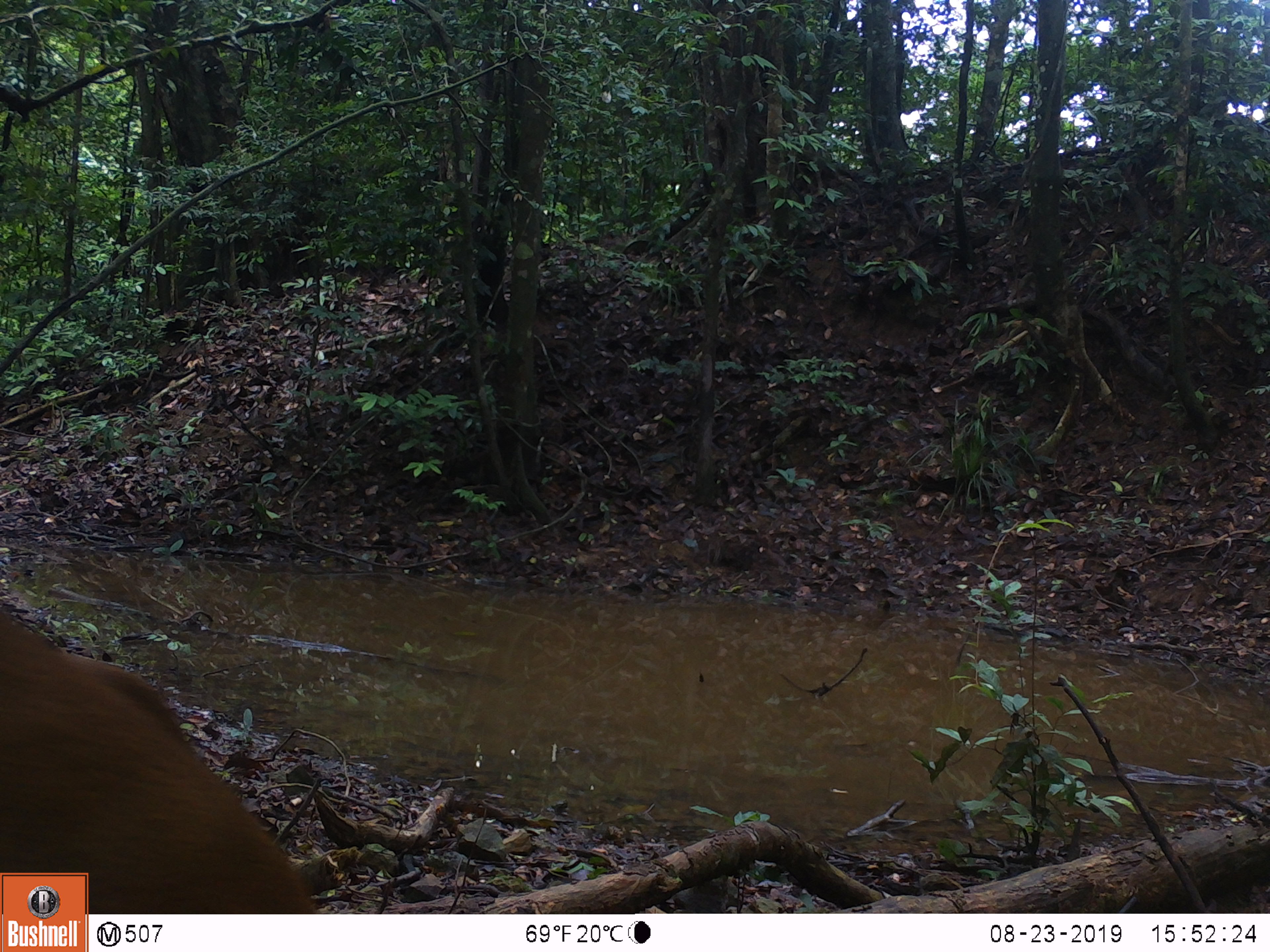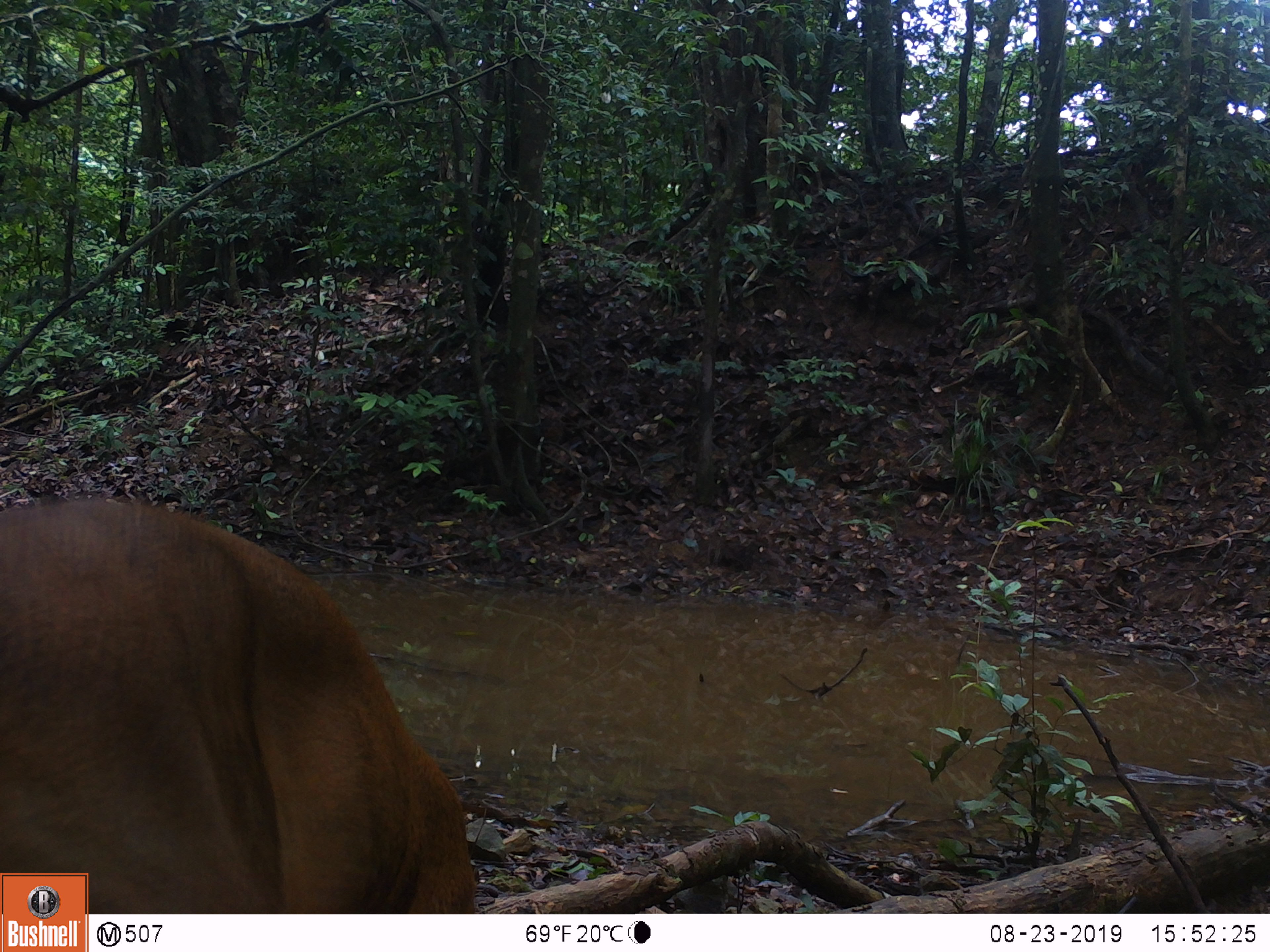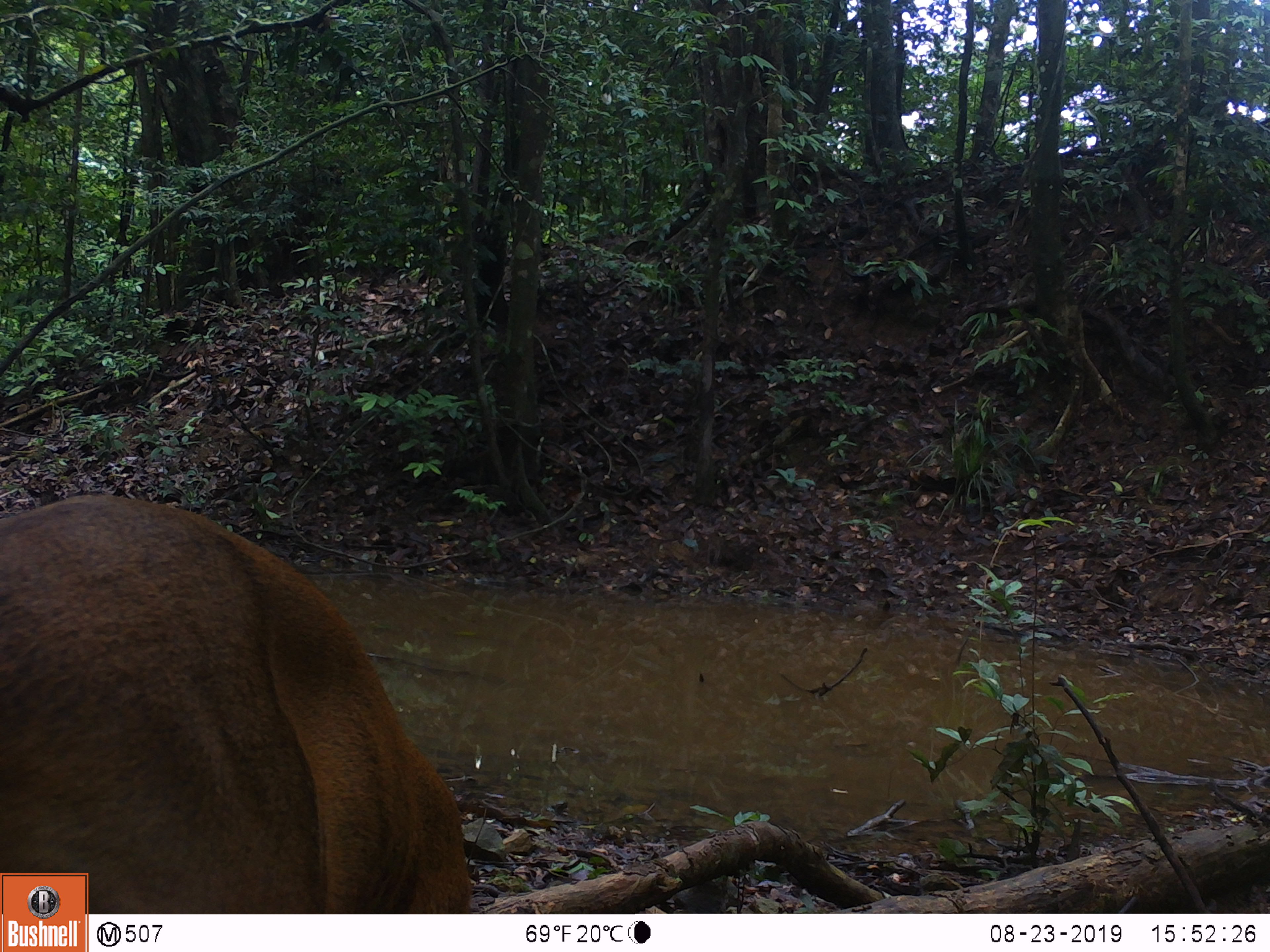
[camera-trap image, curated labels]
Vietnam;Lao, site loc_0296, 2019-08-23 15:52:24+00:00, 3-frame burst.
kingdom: Animalia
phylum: Chordata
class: Mammalia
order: Artiodactyla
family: Cervidae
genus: Muntiacus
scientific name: Muntiacus vuquangensis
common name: large-antlered muntjac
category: large antlered muntjac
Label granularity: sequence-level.